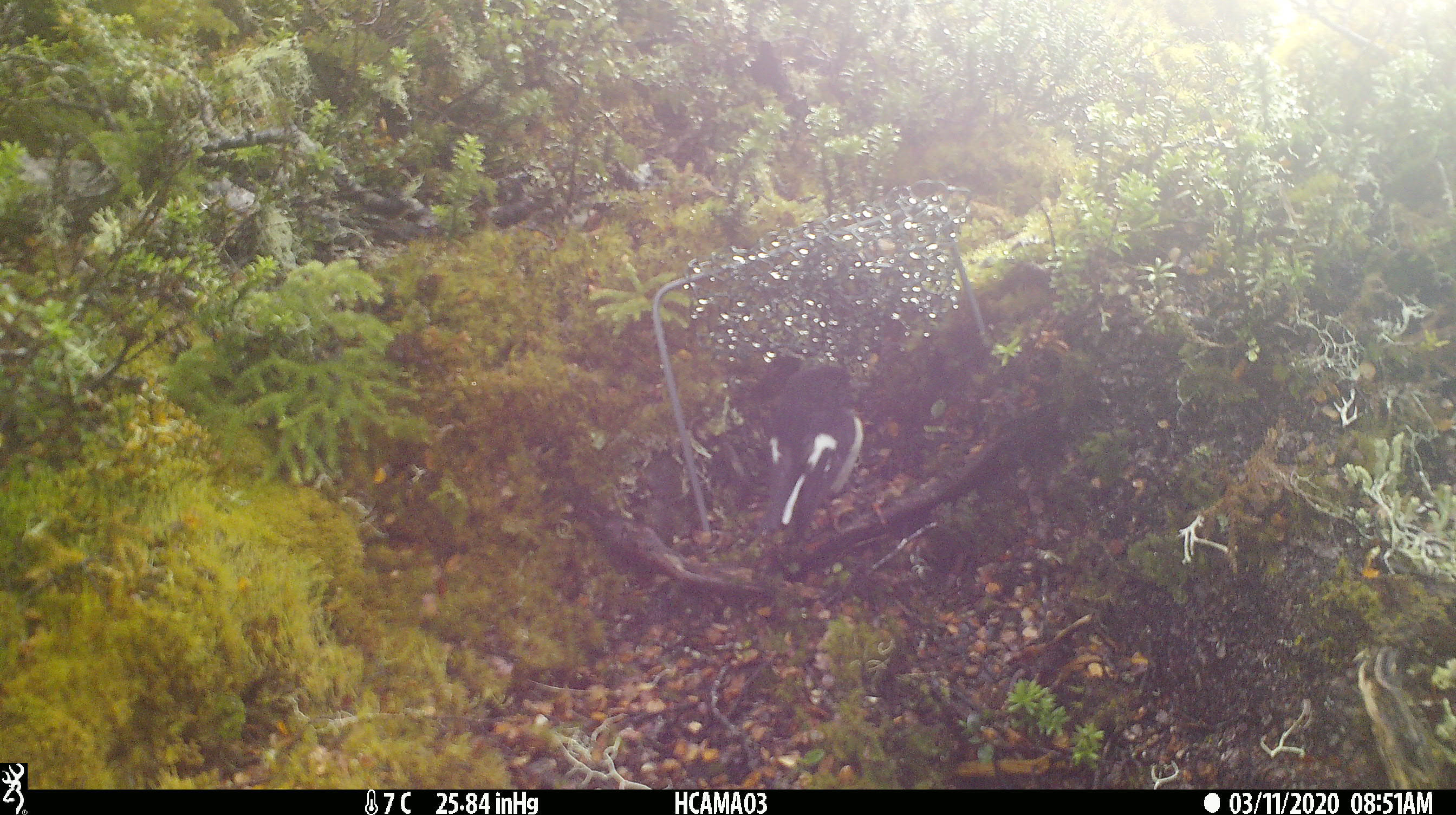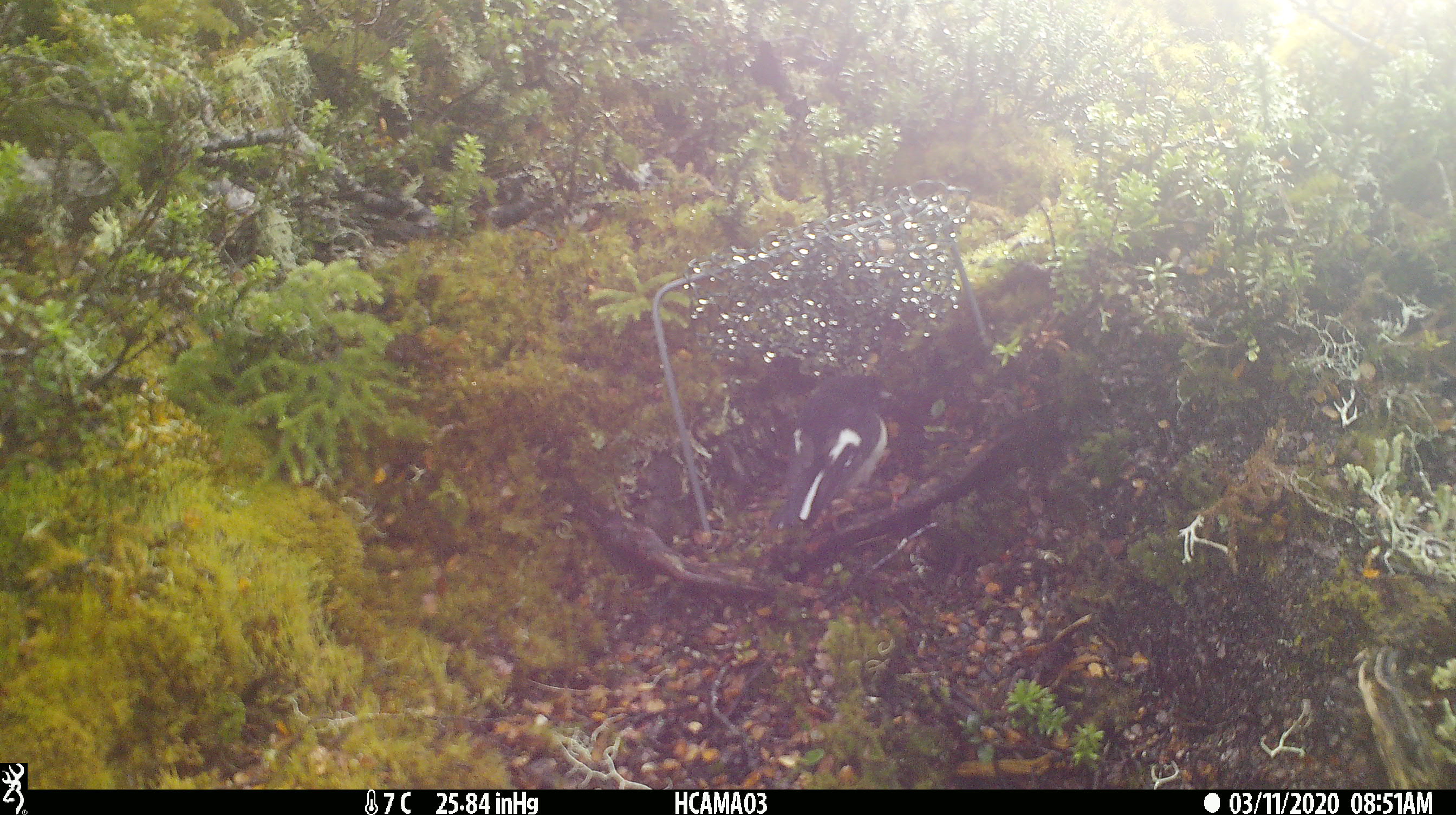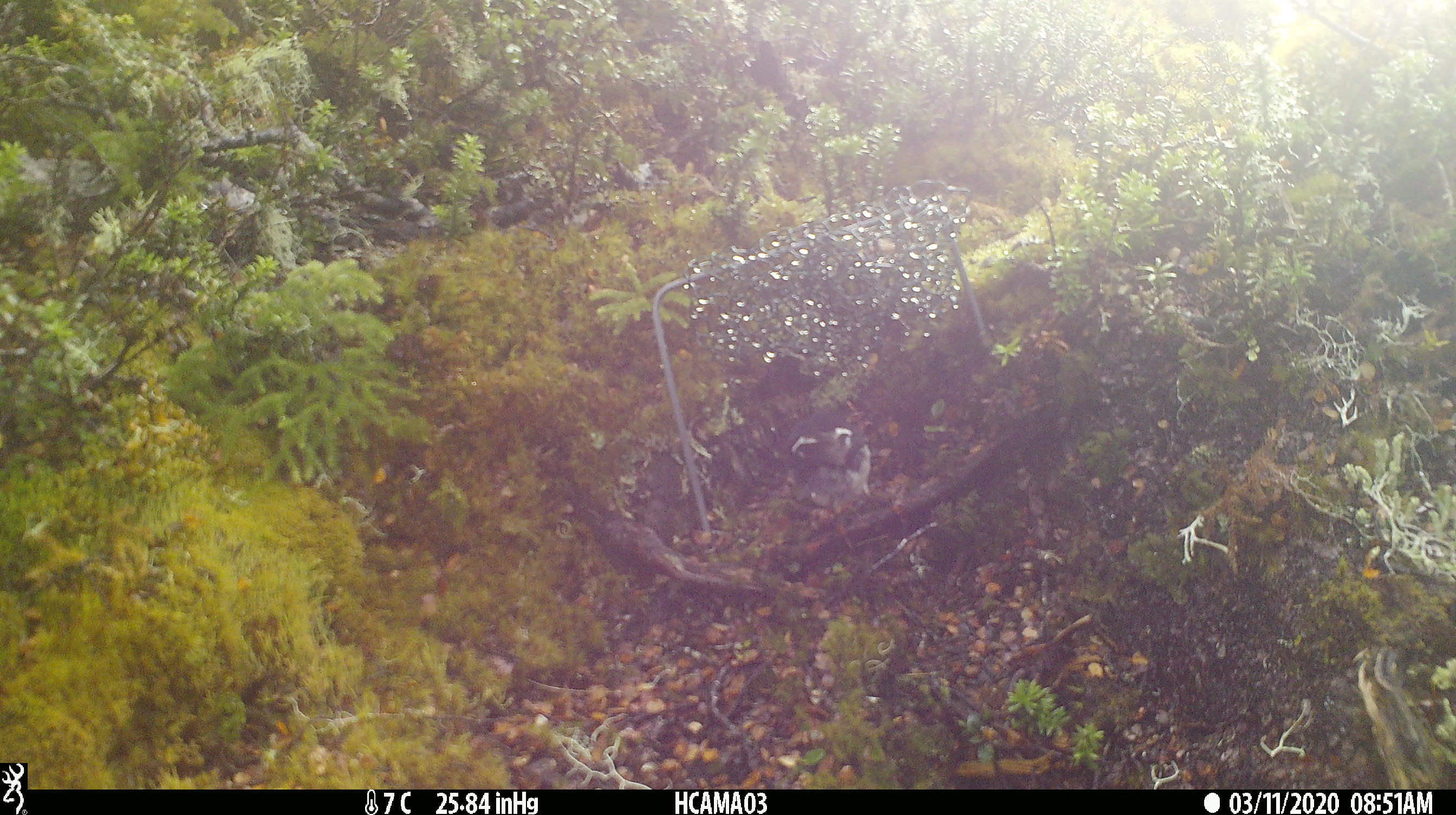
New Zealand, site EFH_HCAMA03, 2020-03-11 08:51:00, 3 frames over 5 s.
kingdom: Animalia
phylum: Chordata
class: Aves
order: Passeriformes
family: Petroicidae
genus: Petroica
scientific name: Petroica macrocephala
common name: tomtit